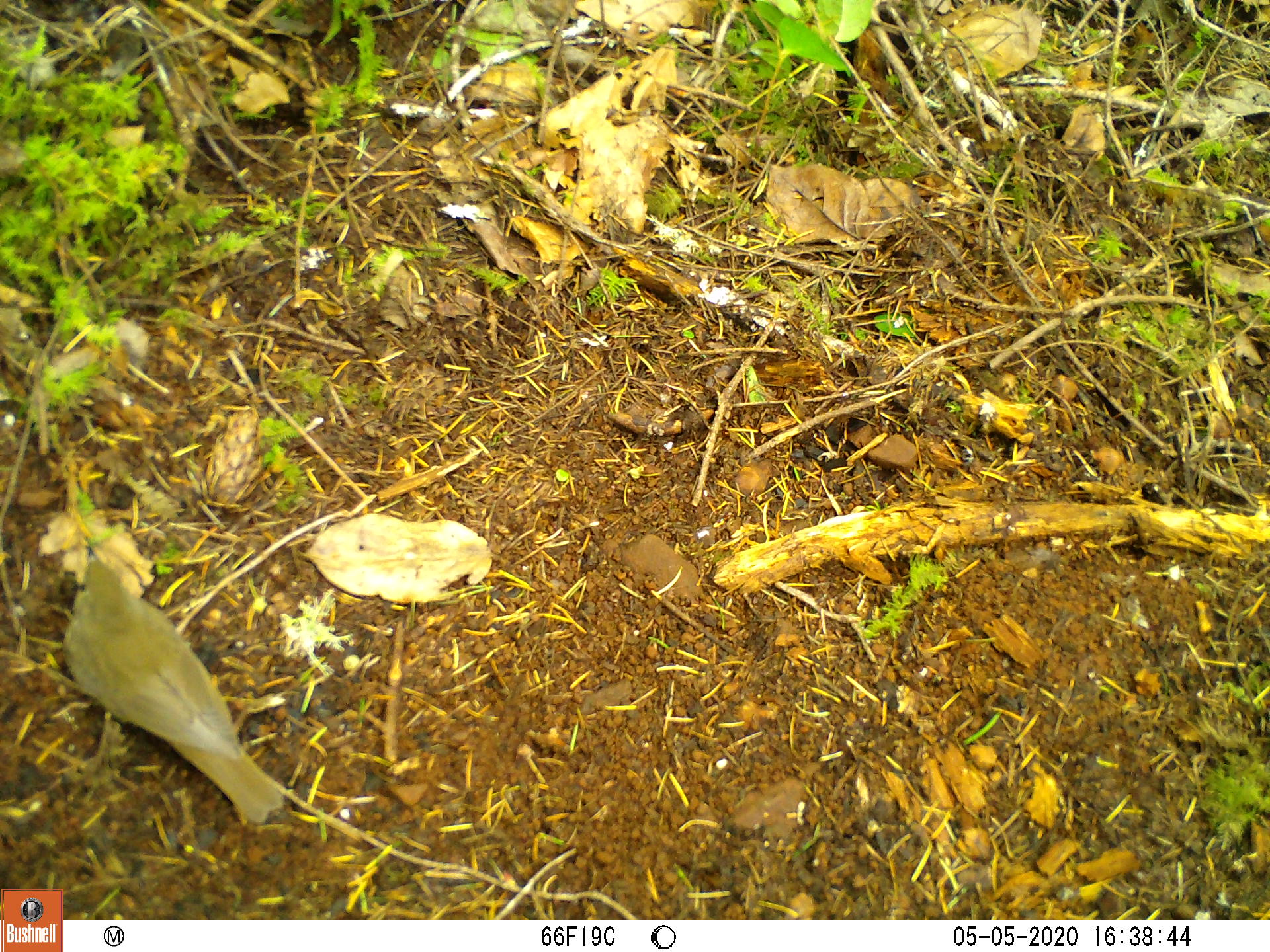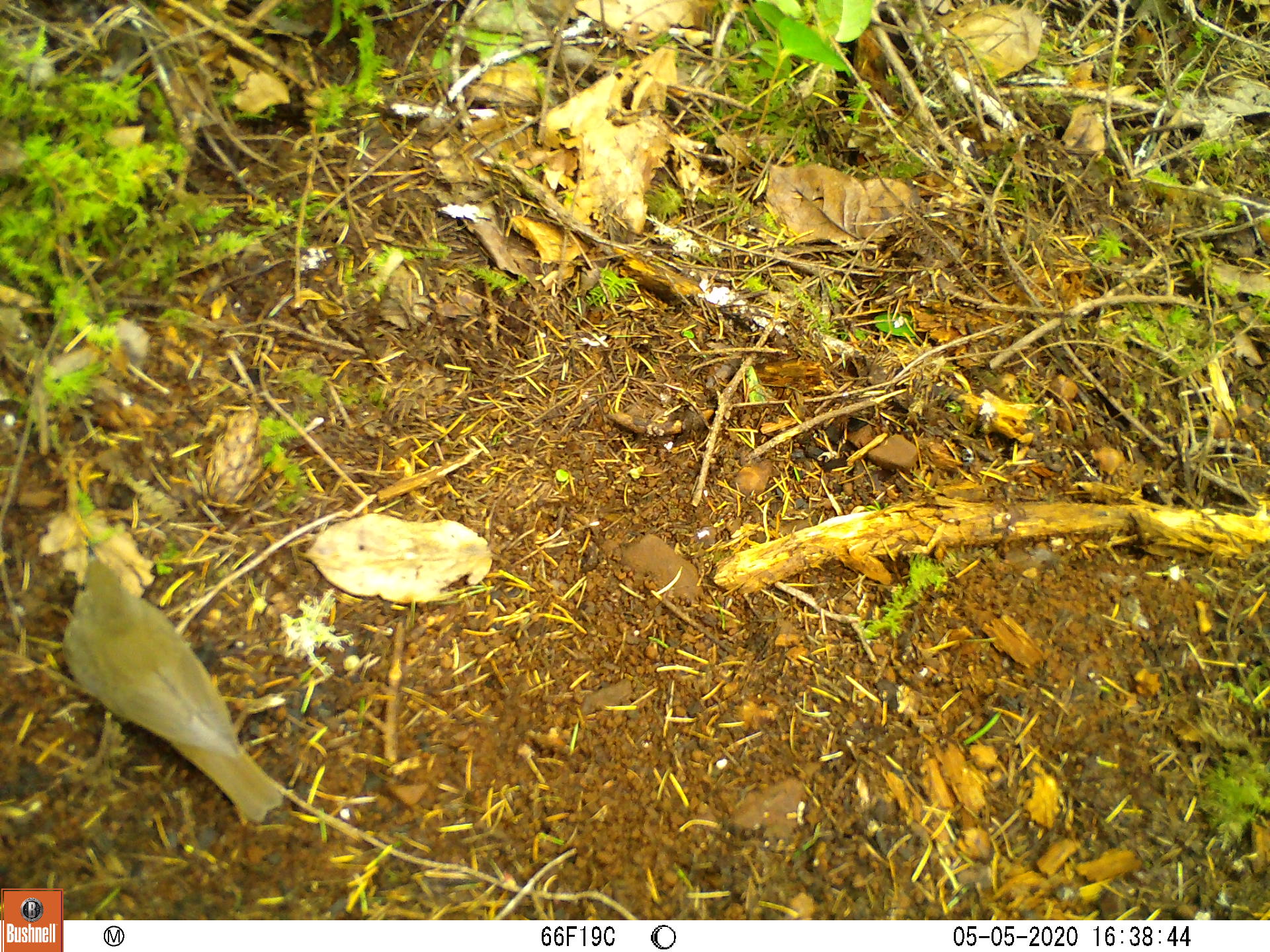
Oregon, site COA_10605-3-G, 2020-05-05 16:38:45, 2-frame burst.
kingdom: Animalia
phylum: Chordata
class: Aves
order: Passeriformes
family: Turdidae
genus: Catharus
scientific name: Catharus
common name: brown thrushes and nightingale-thrushes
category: catharus species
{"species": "catharus species (brown thrushes and nightingale-thrushes) (Catharus)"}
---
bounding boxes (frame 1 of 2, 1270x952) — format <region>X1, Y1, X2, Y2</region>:
catharus species: <region>56, 524, 296, 840</region>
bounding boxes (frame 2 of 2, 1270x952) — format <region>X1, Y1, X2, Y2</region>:
catharus species: <region>48, 518, 300, 831</region>